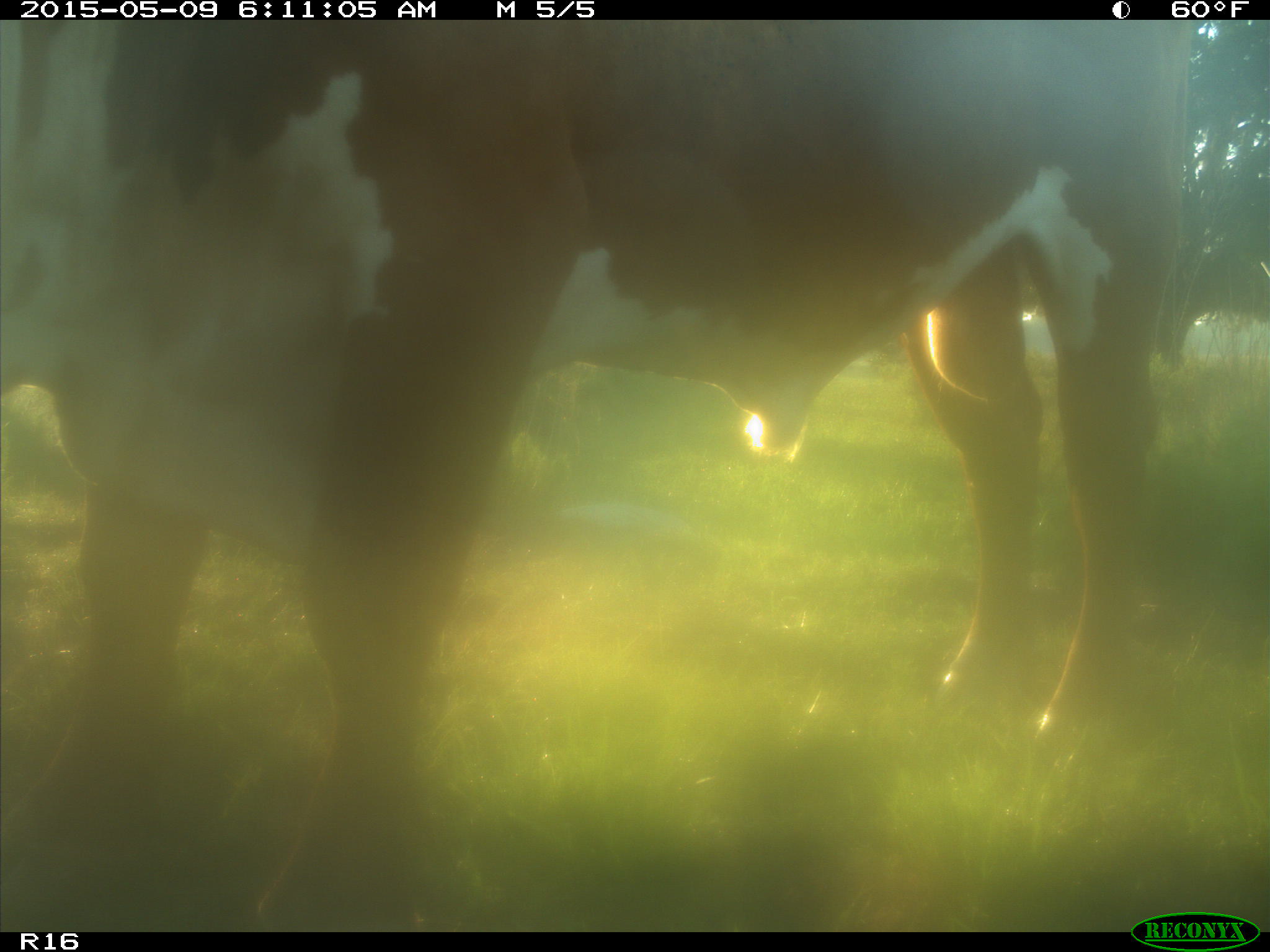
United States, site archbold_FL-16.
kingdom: Animalia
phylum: Chordata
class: Mammalia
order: Artiodactyla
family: Bovidae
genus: Bos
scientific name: Bos taurus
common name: domestic cow